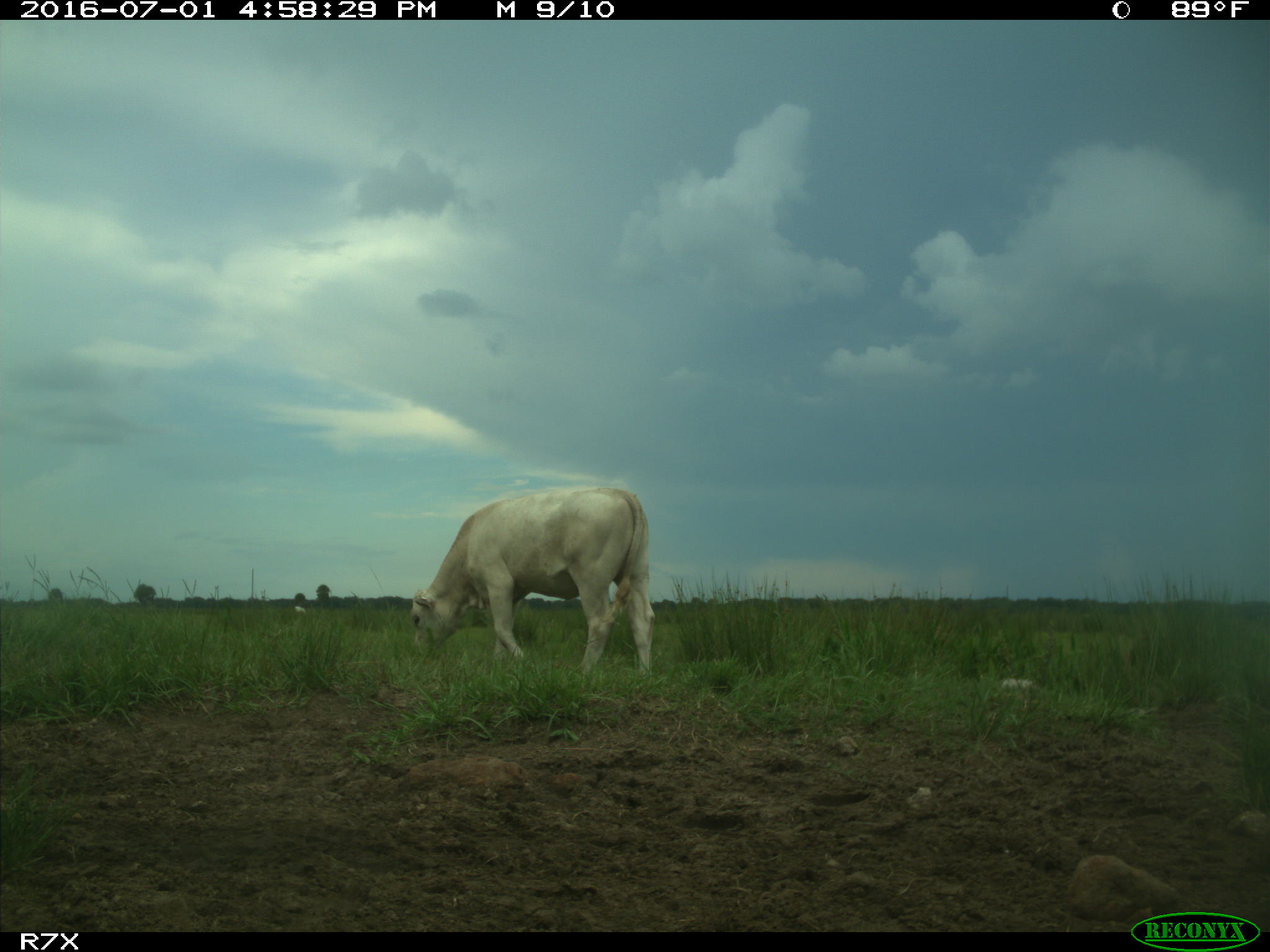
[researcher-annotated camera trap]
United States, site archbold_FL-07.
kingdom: Animalia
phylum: Chordata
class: Mammalia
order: Artiodactyla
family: Bovidae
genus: Bos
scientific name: Bos taurus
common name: domestic cow